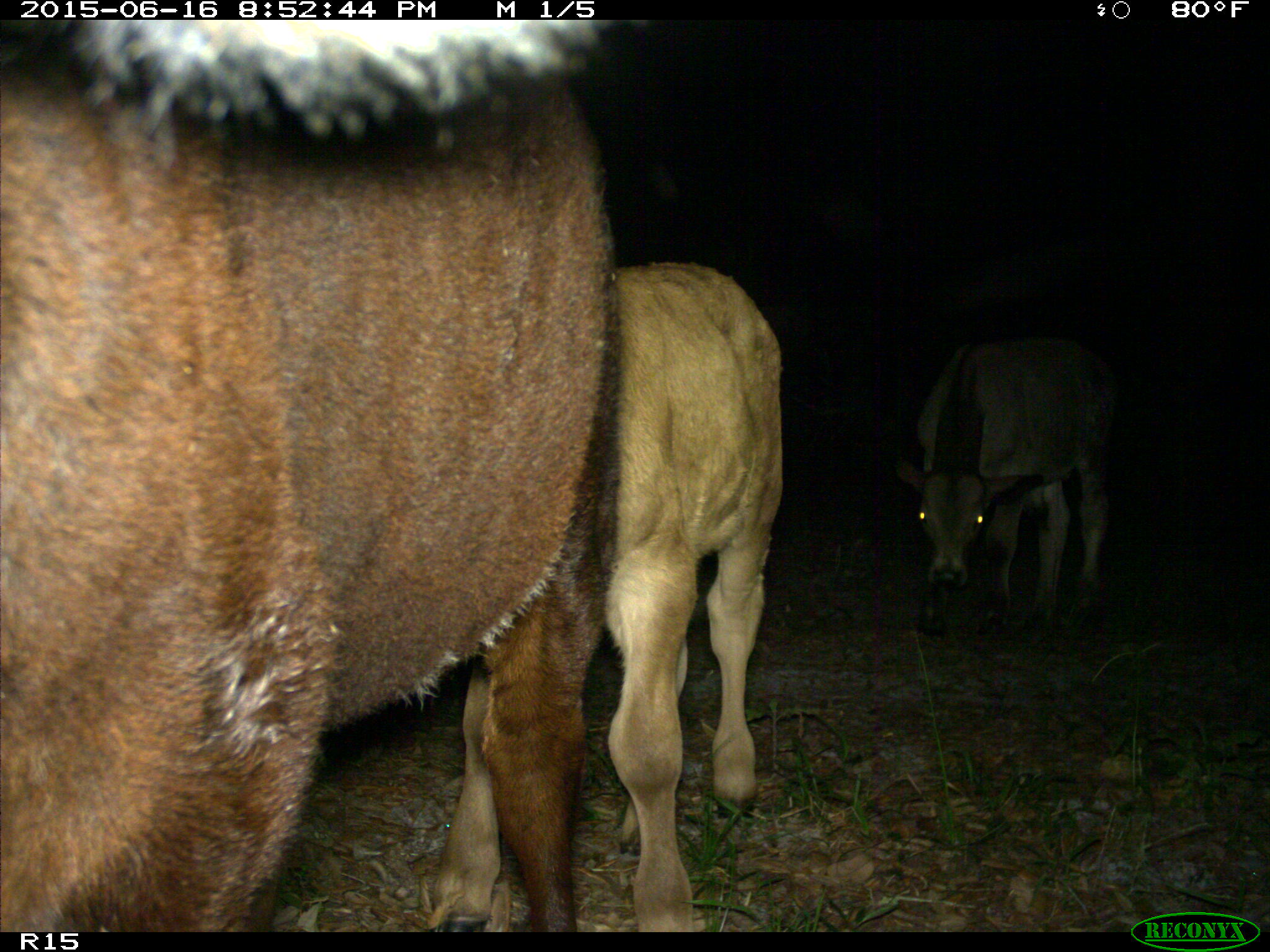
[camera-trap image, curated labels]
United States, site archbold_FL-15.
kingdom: Animalia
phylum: Chordata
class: Mammalia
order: Artiodactyla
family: Bovidae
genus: Bos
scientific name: Bos taurus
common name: domestic cow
Bos taurus (domestic cow).